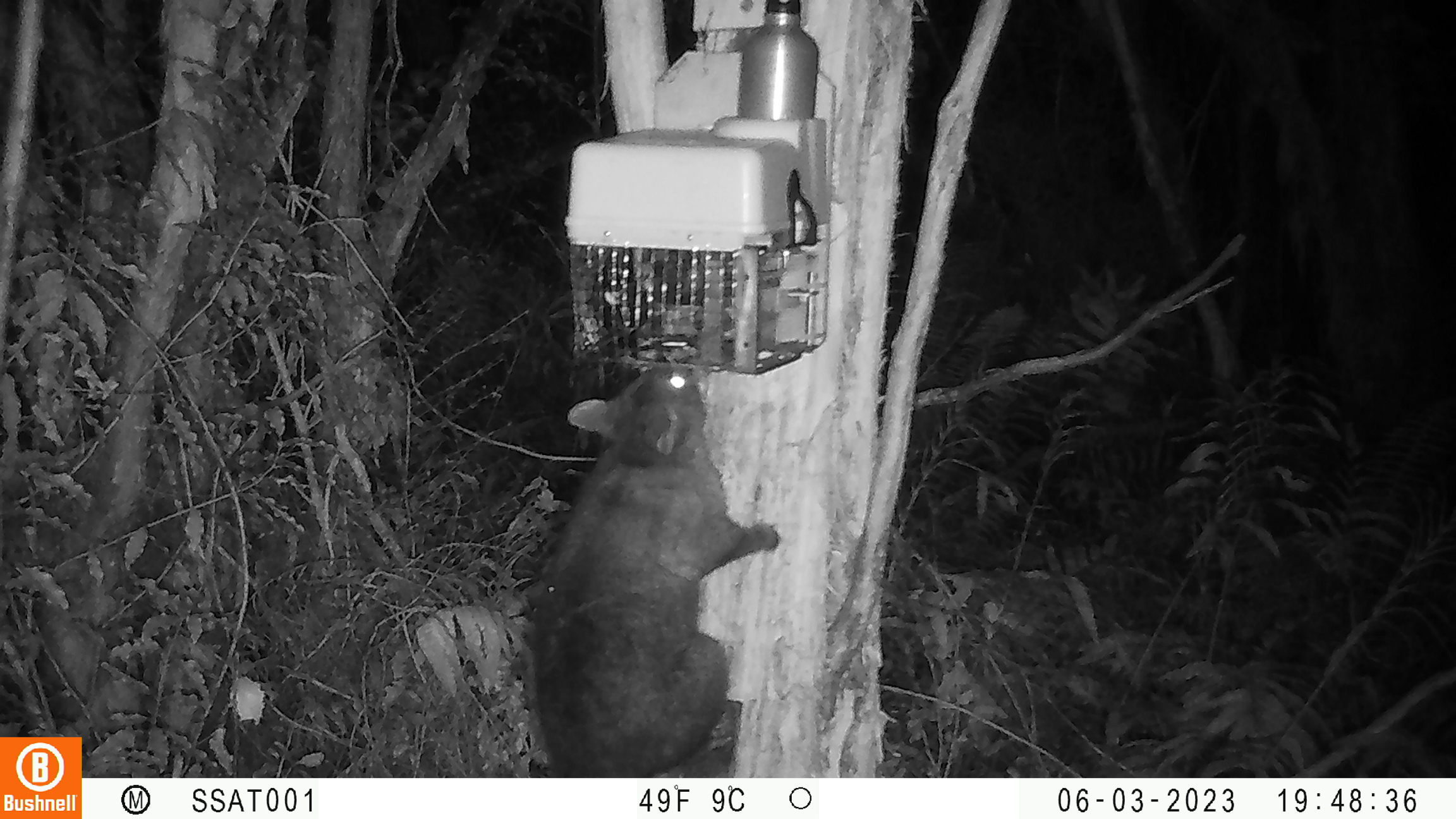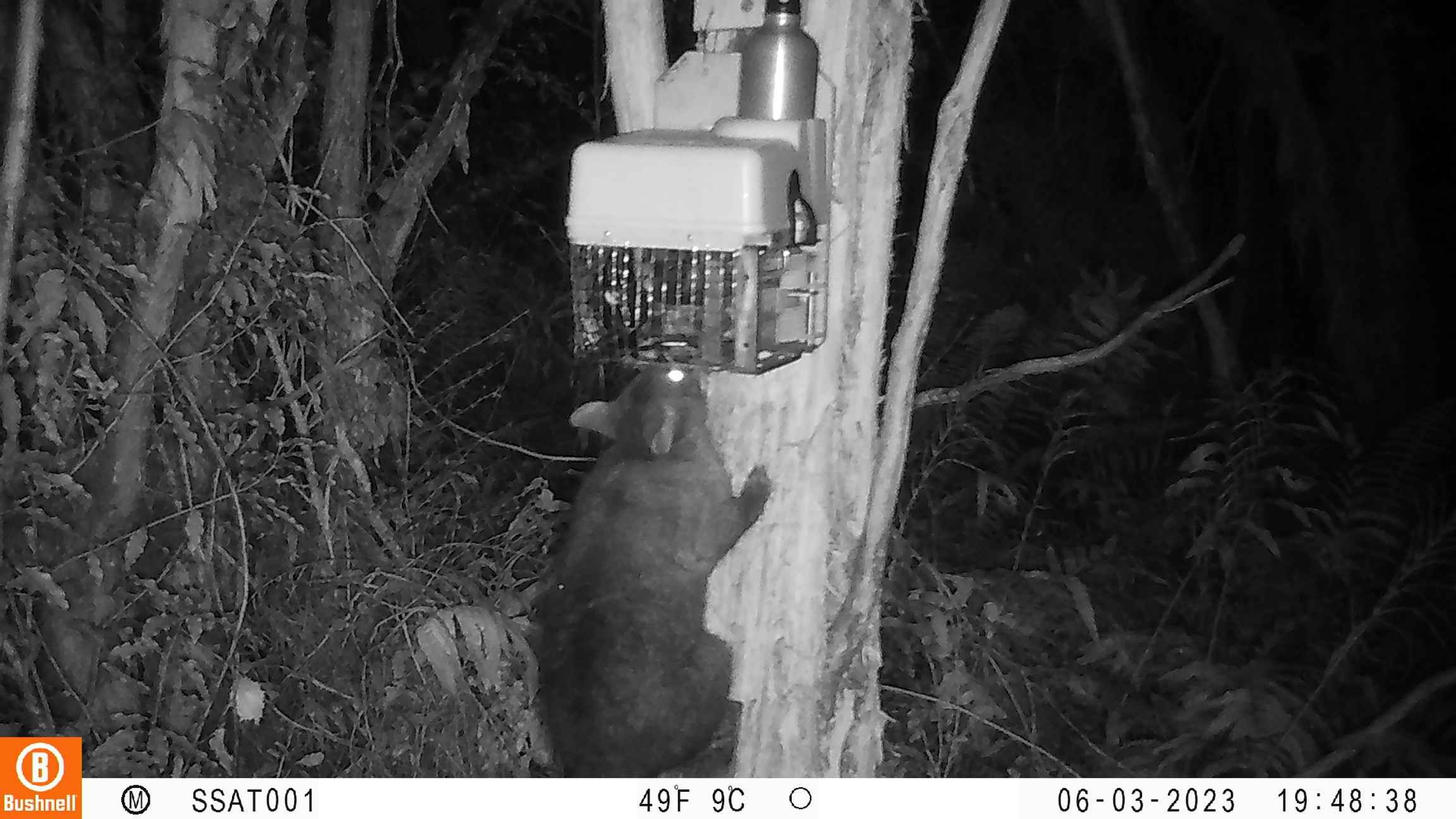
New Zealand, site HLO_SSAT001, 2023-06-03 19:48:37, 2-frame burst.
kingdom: Animalia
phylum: Chordata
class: Mammalia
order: Diprotodontia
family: Phalangeridae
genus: Trichosurus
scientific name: Trichosurus vulpecula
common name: common brushtail possum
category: possum